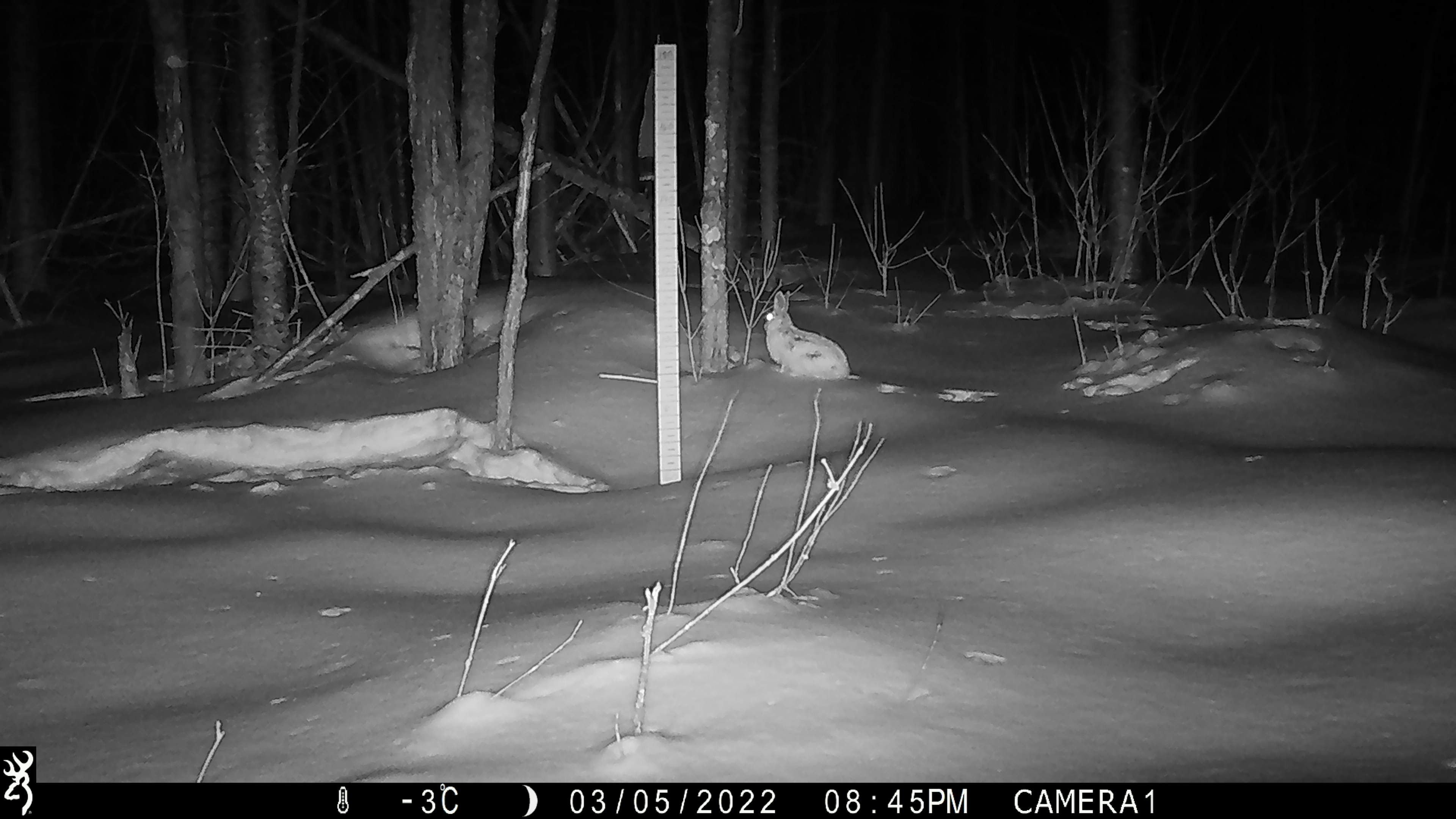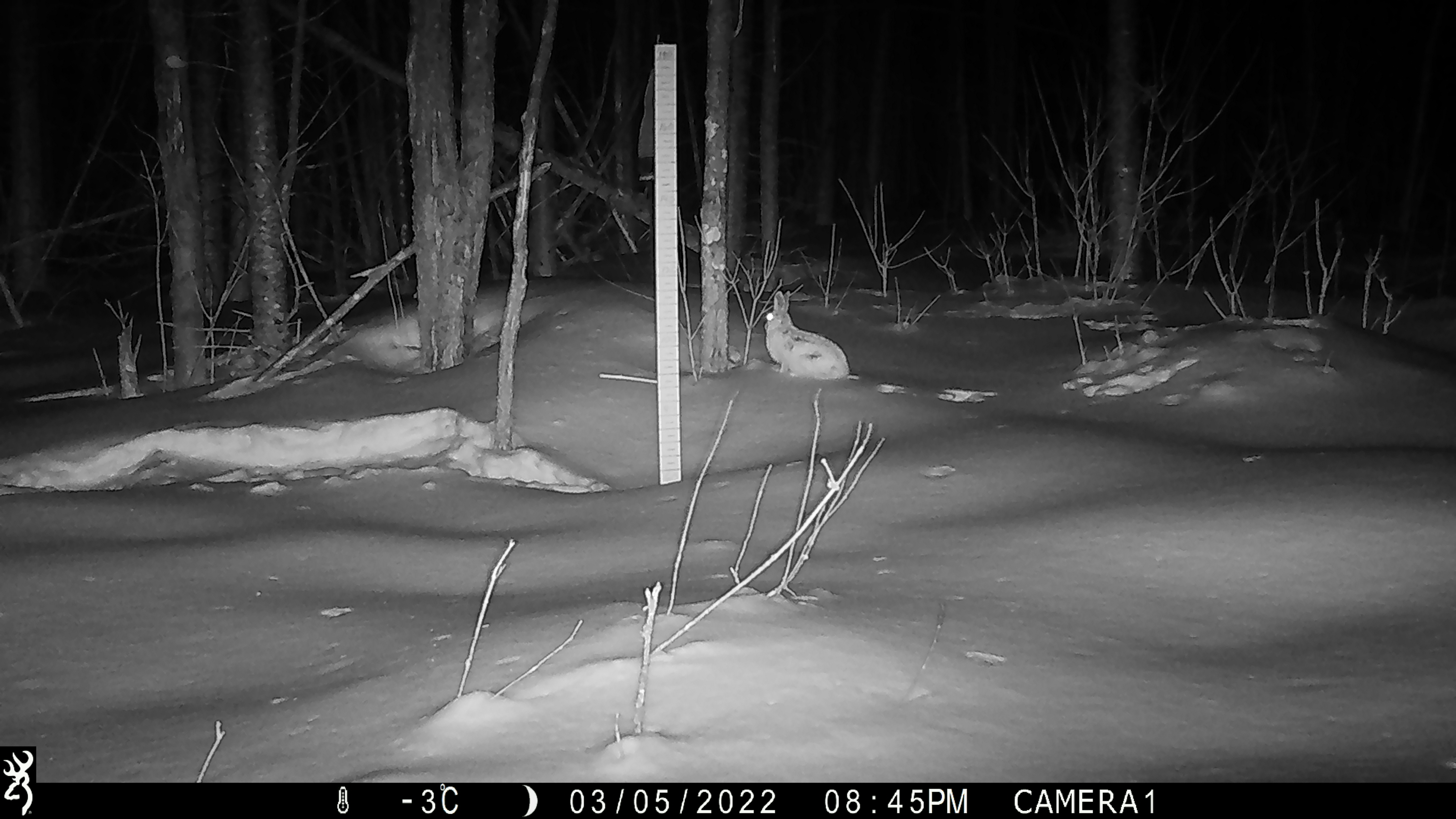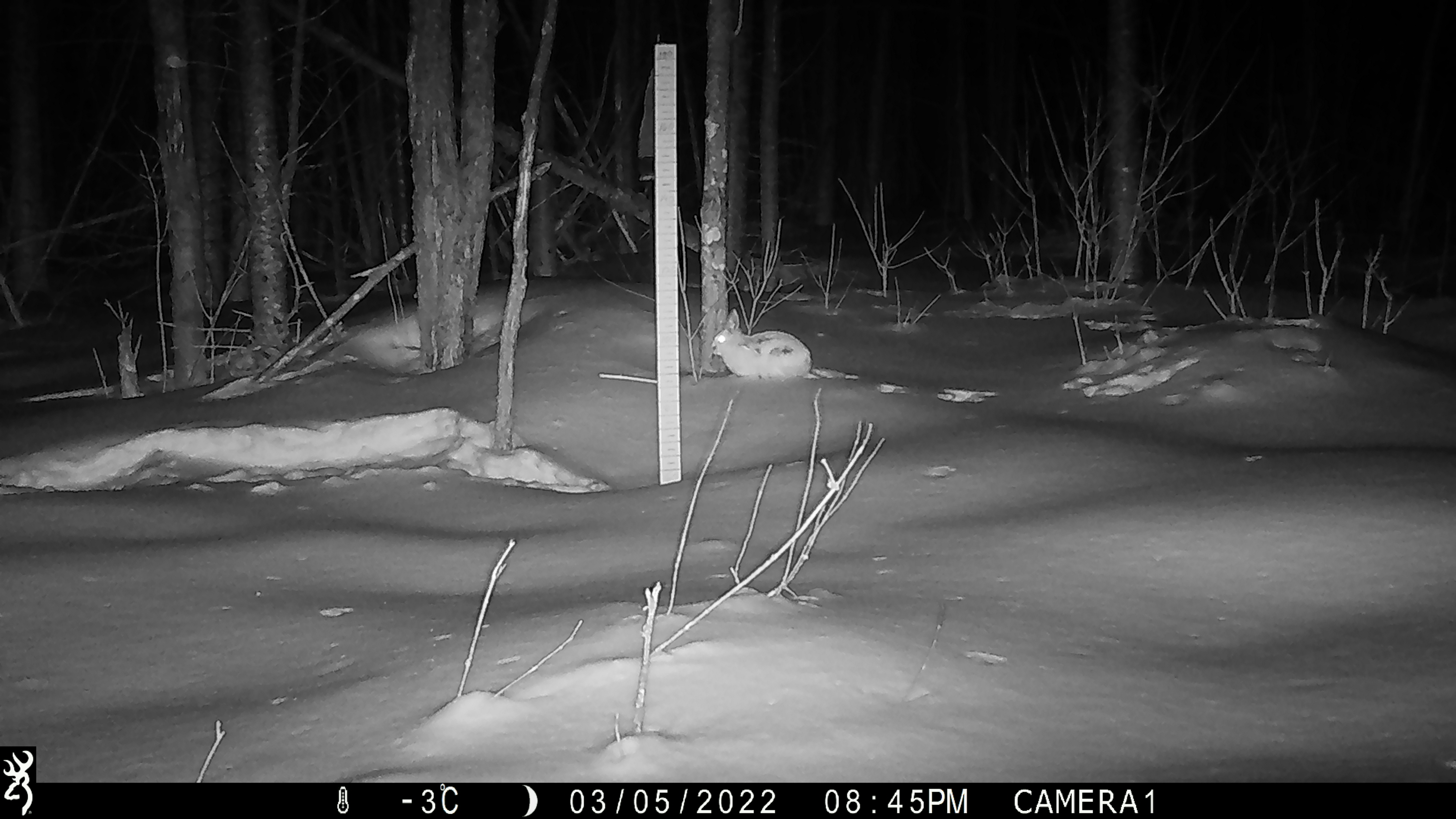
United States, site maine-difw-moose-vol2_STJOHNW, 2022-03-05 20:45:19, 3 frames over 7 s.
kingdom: Animalia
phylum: Chordata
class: Mammalia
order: Lagomorpha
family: Leporidae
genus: Lepus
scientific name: Lepus americanus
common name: snowshoe hare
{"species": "snowshoe hare (Lepus americanus)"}